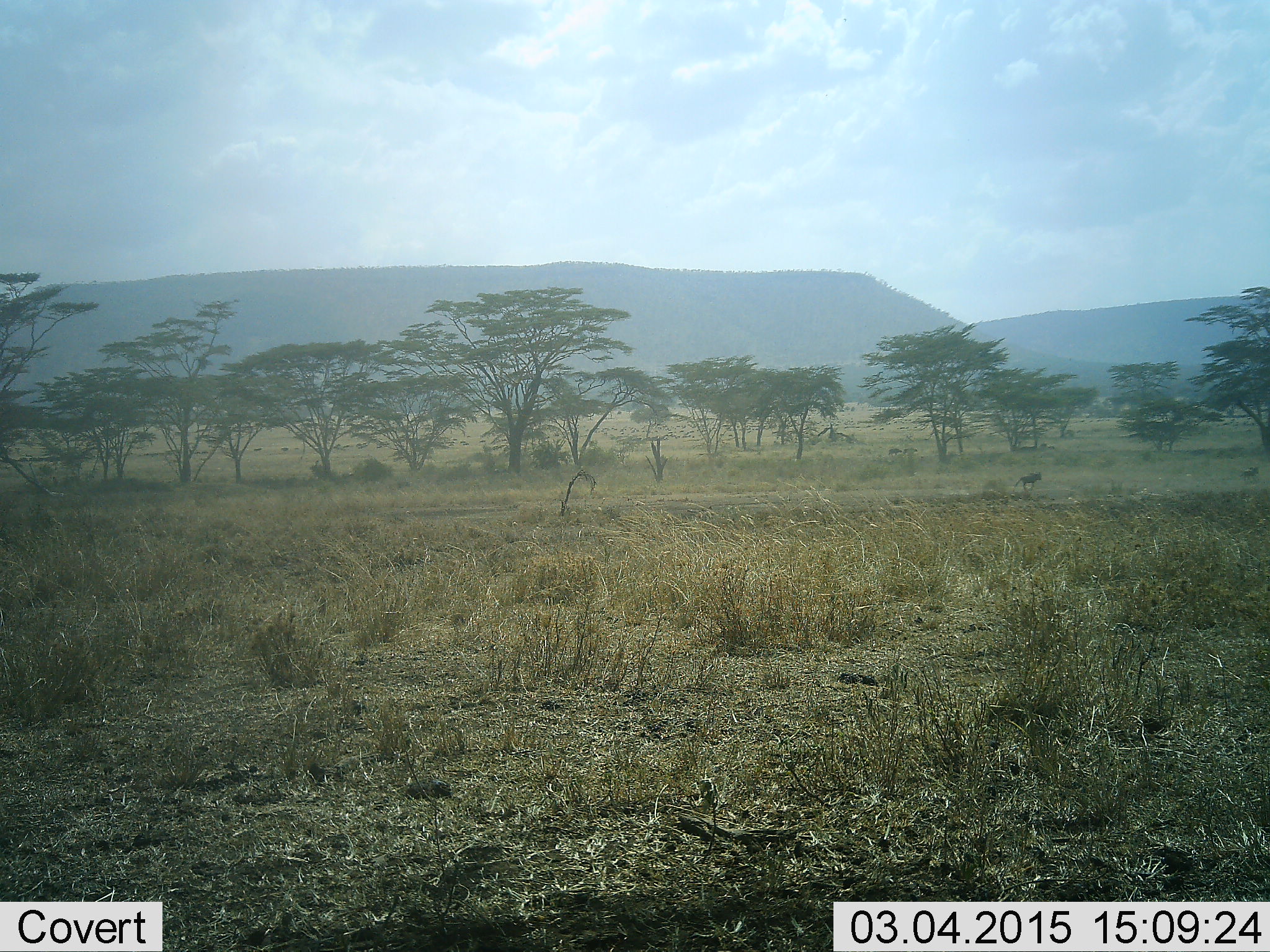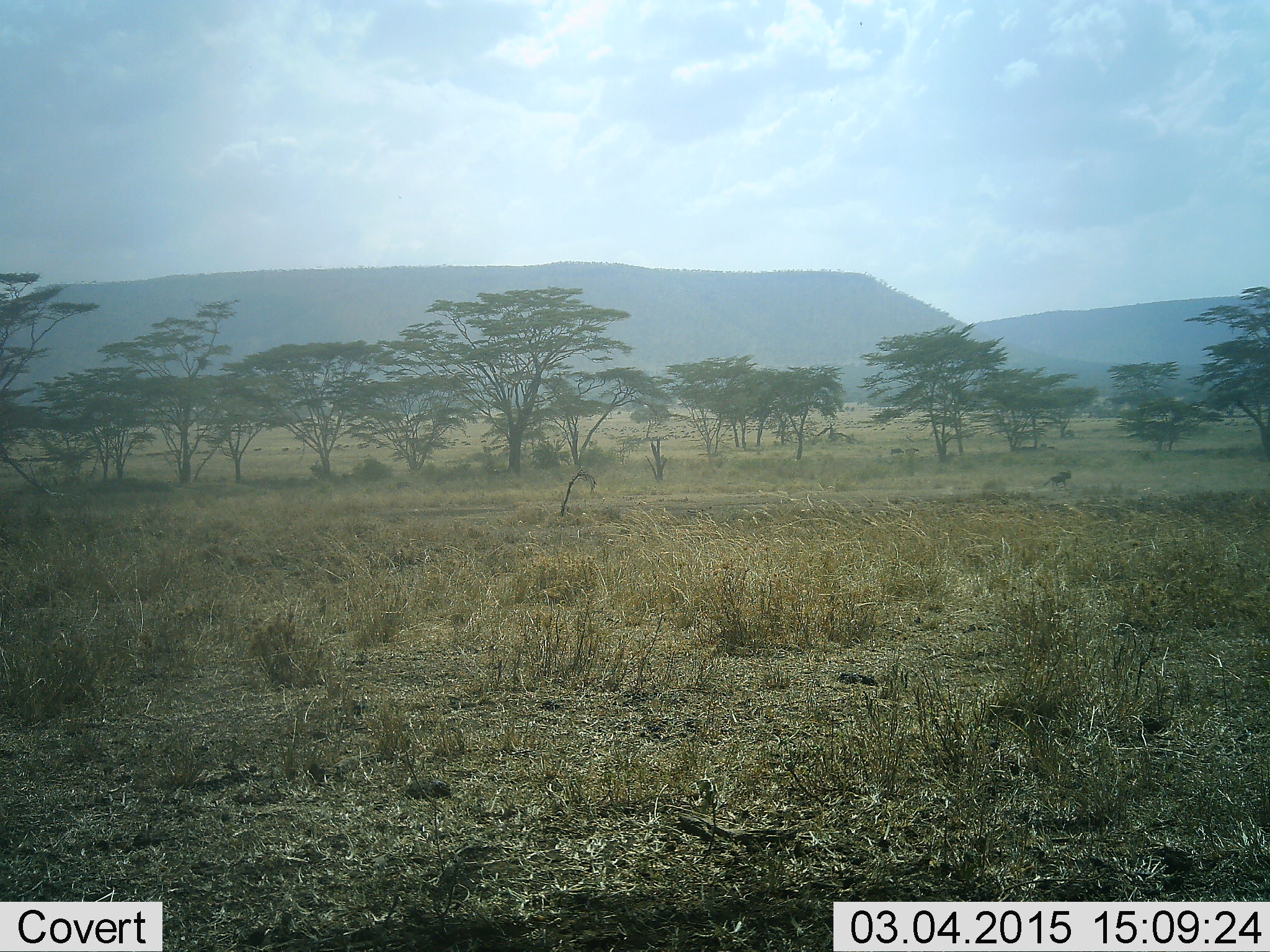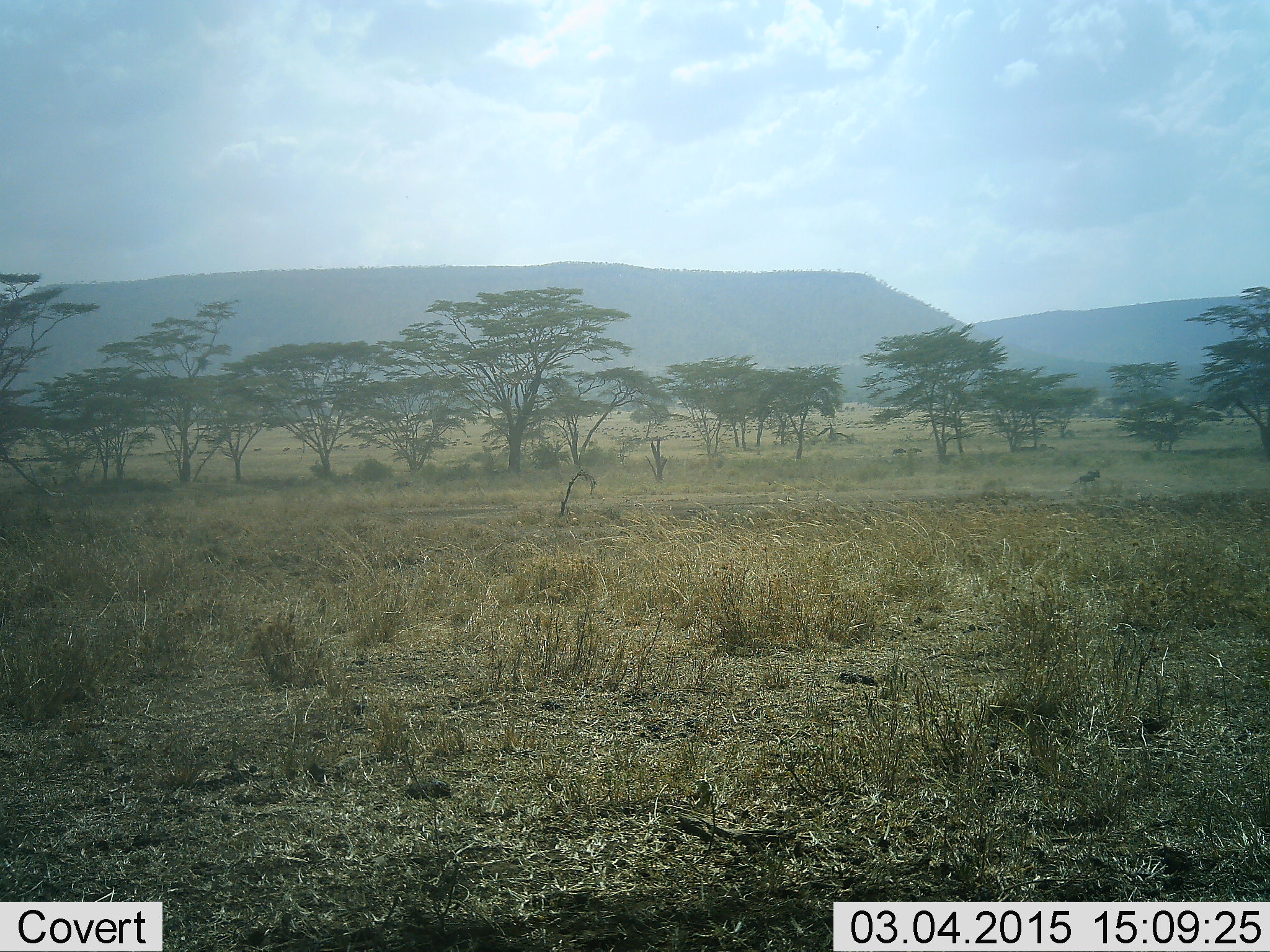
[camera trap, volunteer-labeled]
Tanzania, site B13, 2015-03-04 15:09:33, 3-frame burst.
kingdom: Animalia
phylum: Chordata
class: Mammalia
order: Artiodactyla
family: Bovidae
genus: Connochaetes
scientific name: Connochaetes taurinus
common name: blue wildebeest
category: wildebeest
Wildebeest (blue wildebeest) (Connochaetes taurinus), count 2. Behavior (volunteer vote fractions): standing 11%, resting 0%, moving 100%, interacting 0%. Young present (vote fraction): 11%. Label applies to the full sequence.